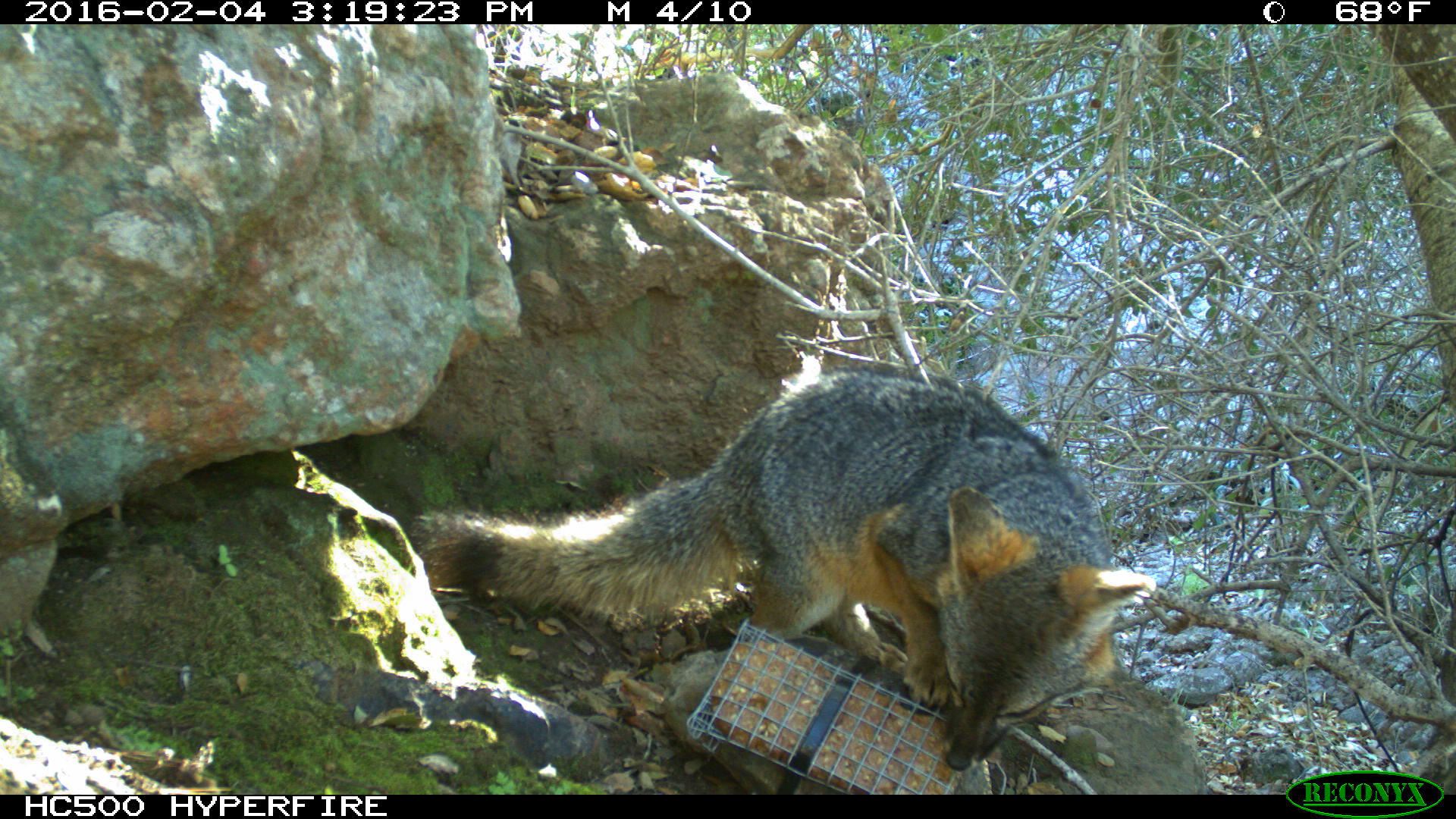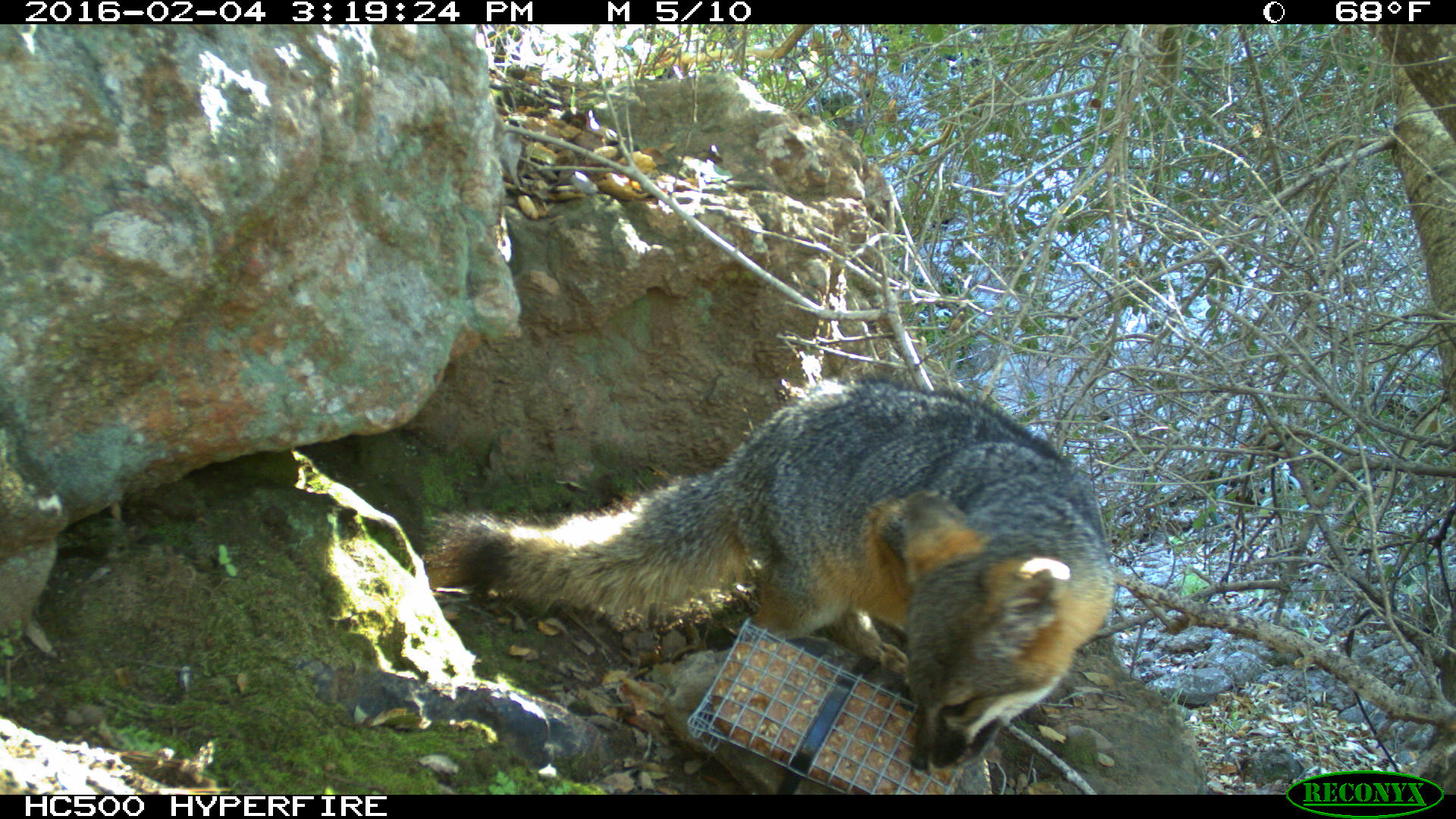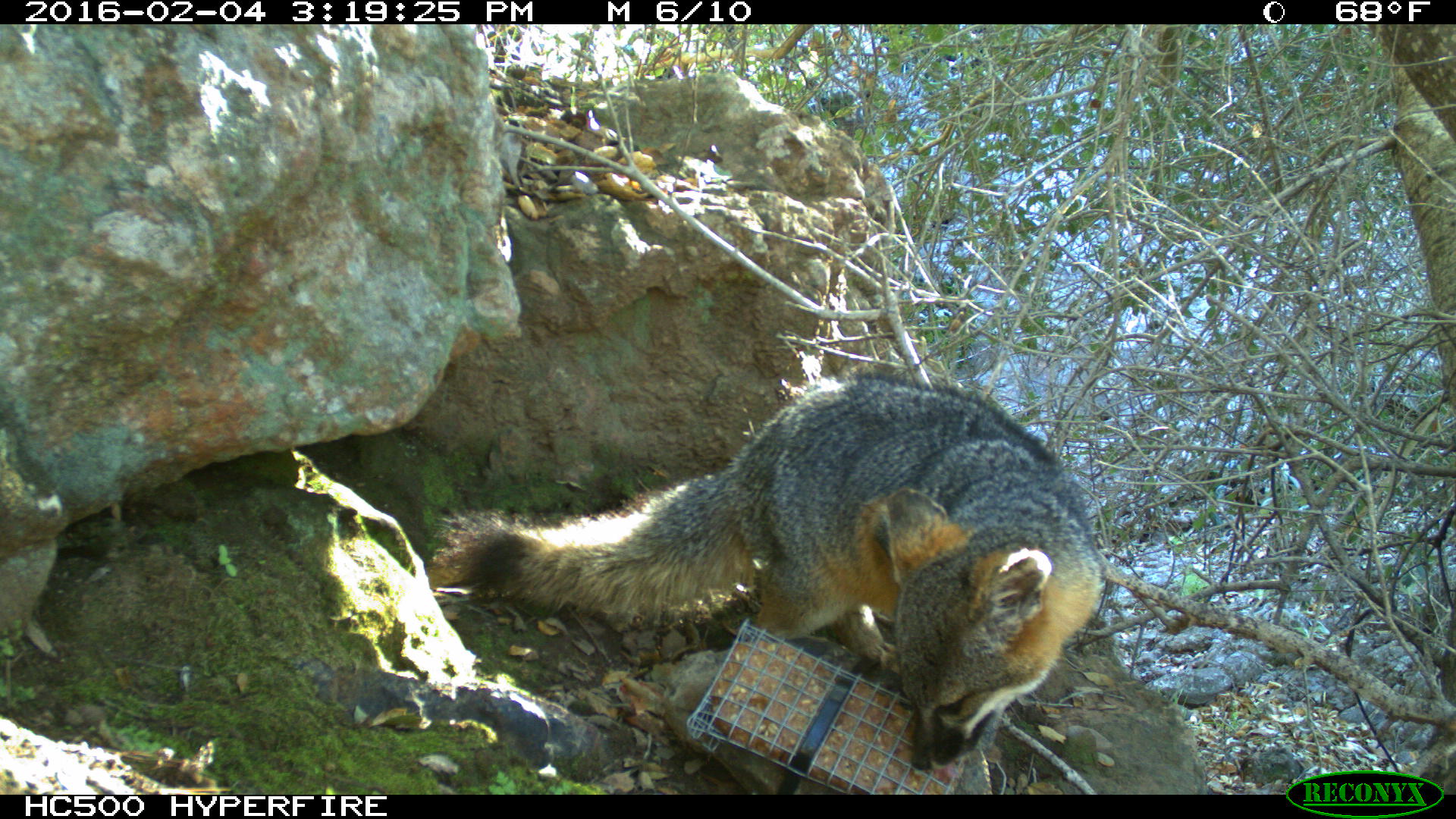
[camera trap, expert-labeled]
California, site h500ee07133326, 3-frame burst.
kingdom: Animalia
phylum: Chordata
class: Mammalia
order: Carnivora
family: Canidae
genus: Urocyon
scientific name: Urocyon littoralis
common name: island fox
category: fox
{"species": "fox (island fox) (Urocyon littoralis)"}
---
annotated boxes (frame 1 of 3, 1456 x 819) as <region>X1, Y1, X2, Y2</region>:
fox: <region>414, 370, 1156, 771</region>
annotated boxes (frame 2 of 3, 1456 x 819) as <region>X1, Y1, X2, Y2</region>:
fox: <region>419, 376, 1115, 770</region>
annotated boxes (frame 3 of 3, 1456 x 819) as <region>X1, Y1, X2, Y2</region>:
fox: <region>430, 374, 1105, 771</region>